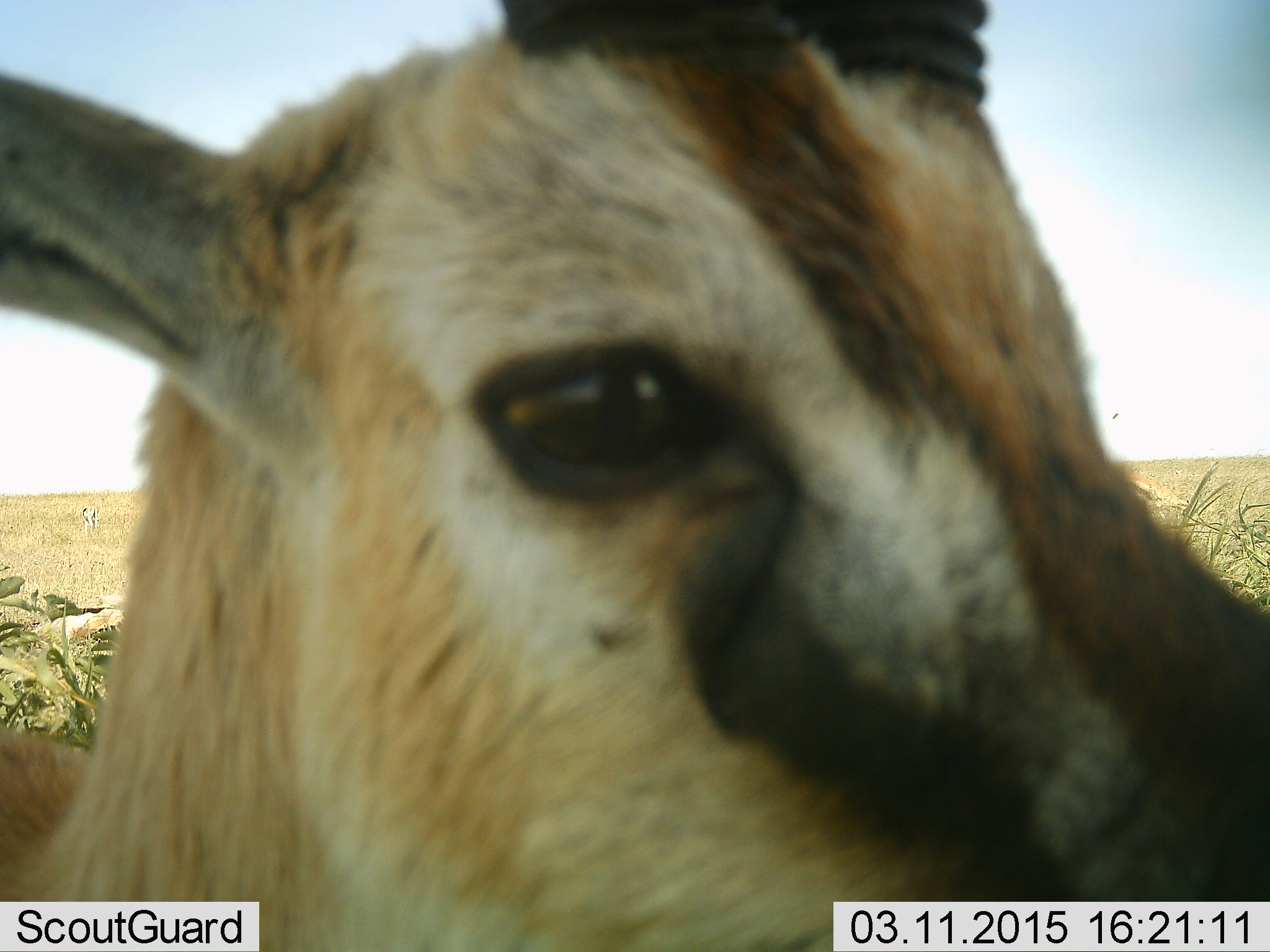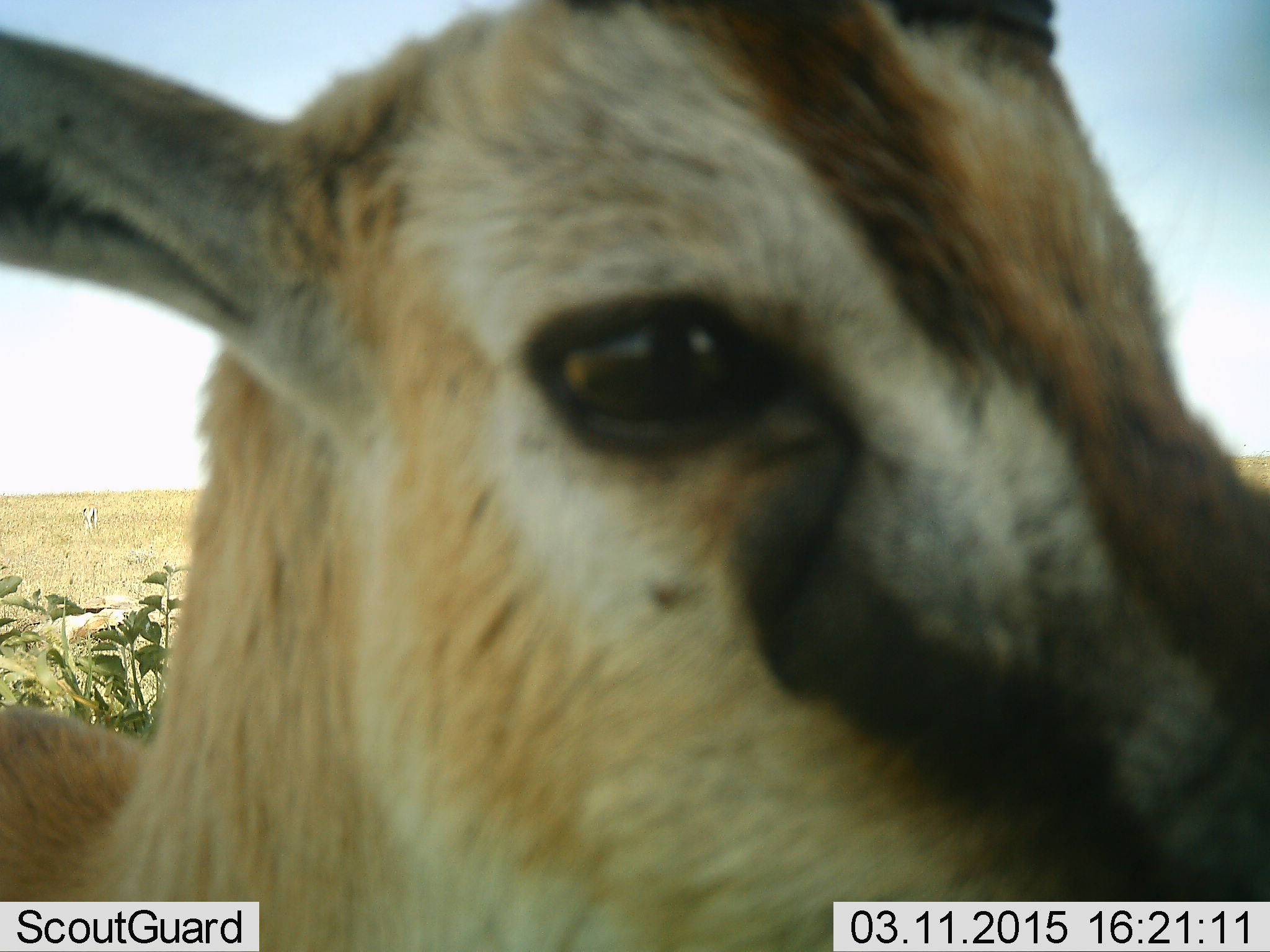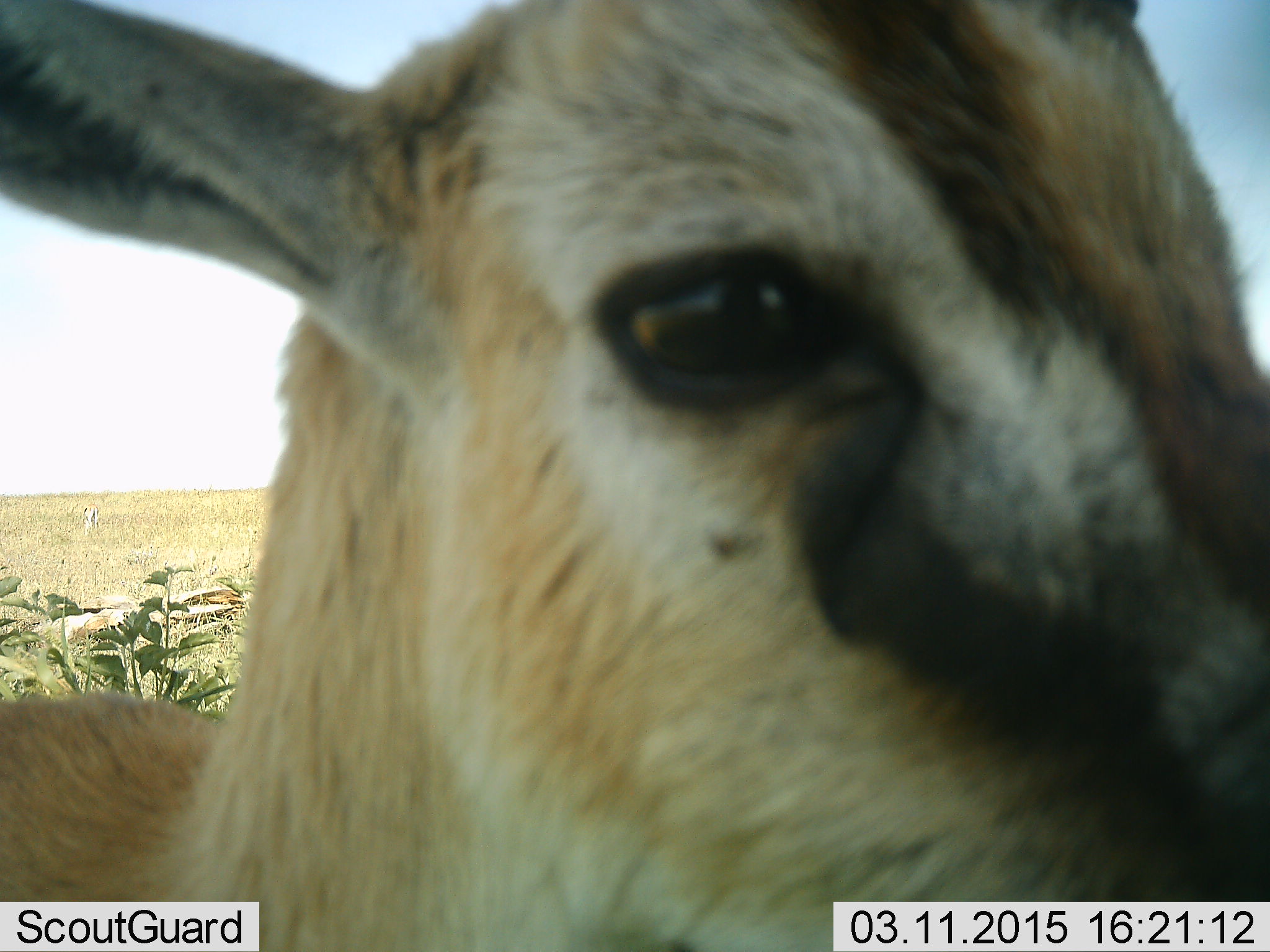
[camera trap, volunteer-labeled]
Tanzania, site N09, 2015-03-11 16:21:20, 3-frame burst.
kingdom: Animalia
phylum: Chordata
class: Mammalia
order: Artiodactyla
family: Bovidae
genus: Eudorcas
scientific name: Eudorcas thomsonii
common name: thomson's gazelle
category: gazellethomsons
Gazellethomsons (thomson's gazelle) (Eudorcas thomsonii), count 1. Behavior (volunteer vote fractions): standing 80%, resting 0%, moving 10%, interacting 10%. Young present (vote fraction): 0%. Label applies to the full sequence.